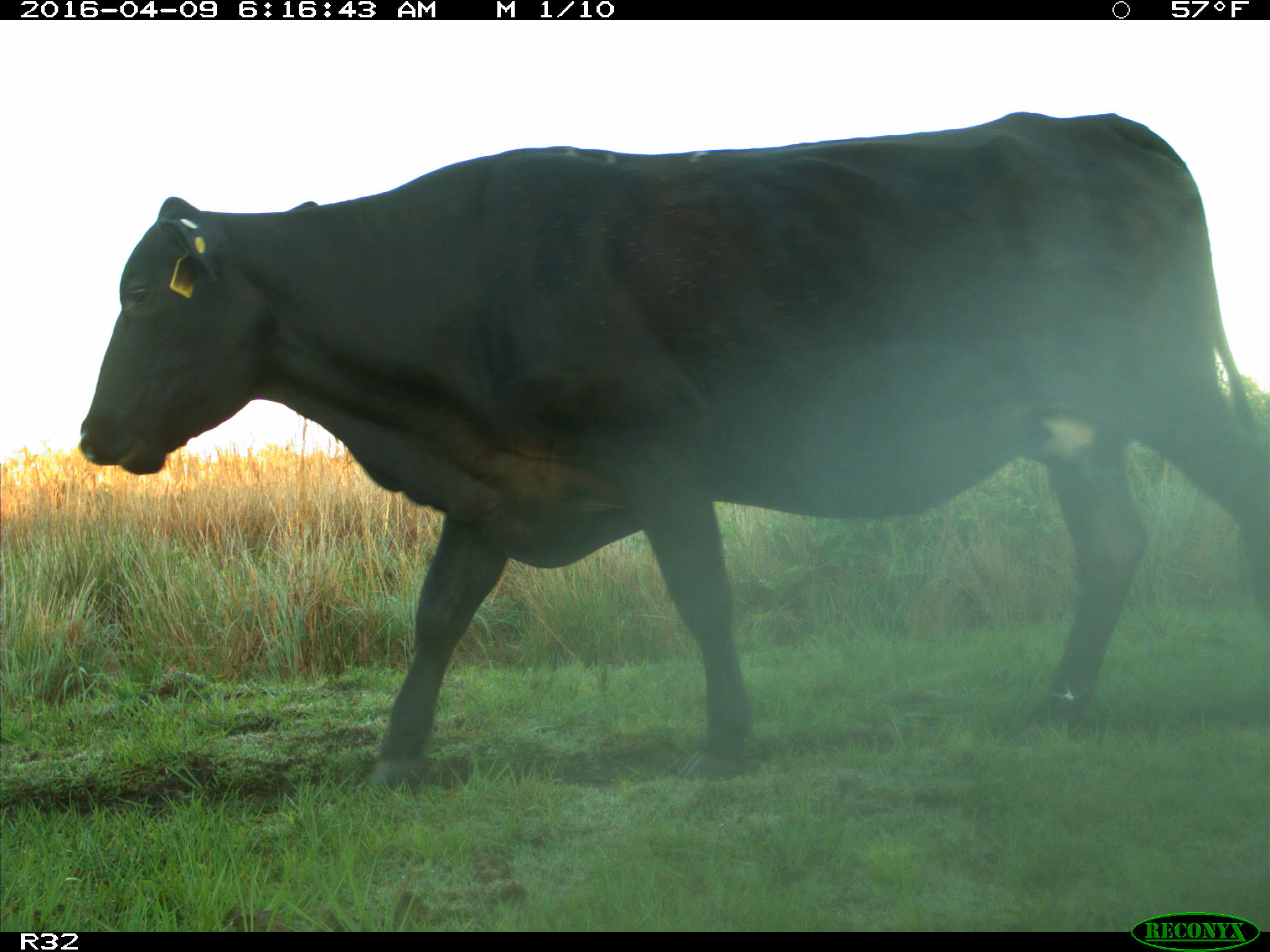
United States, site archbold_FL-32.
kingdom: Animalia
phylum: Chordata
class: Mammalia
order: Artiodactyla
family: Bovidae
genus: Bos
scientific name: Bos taurus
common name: domestic cow